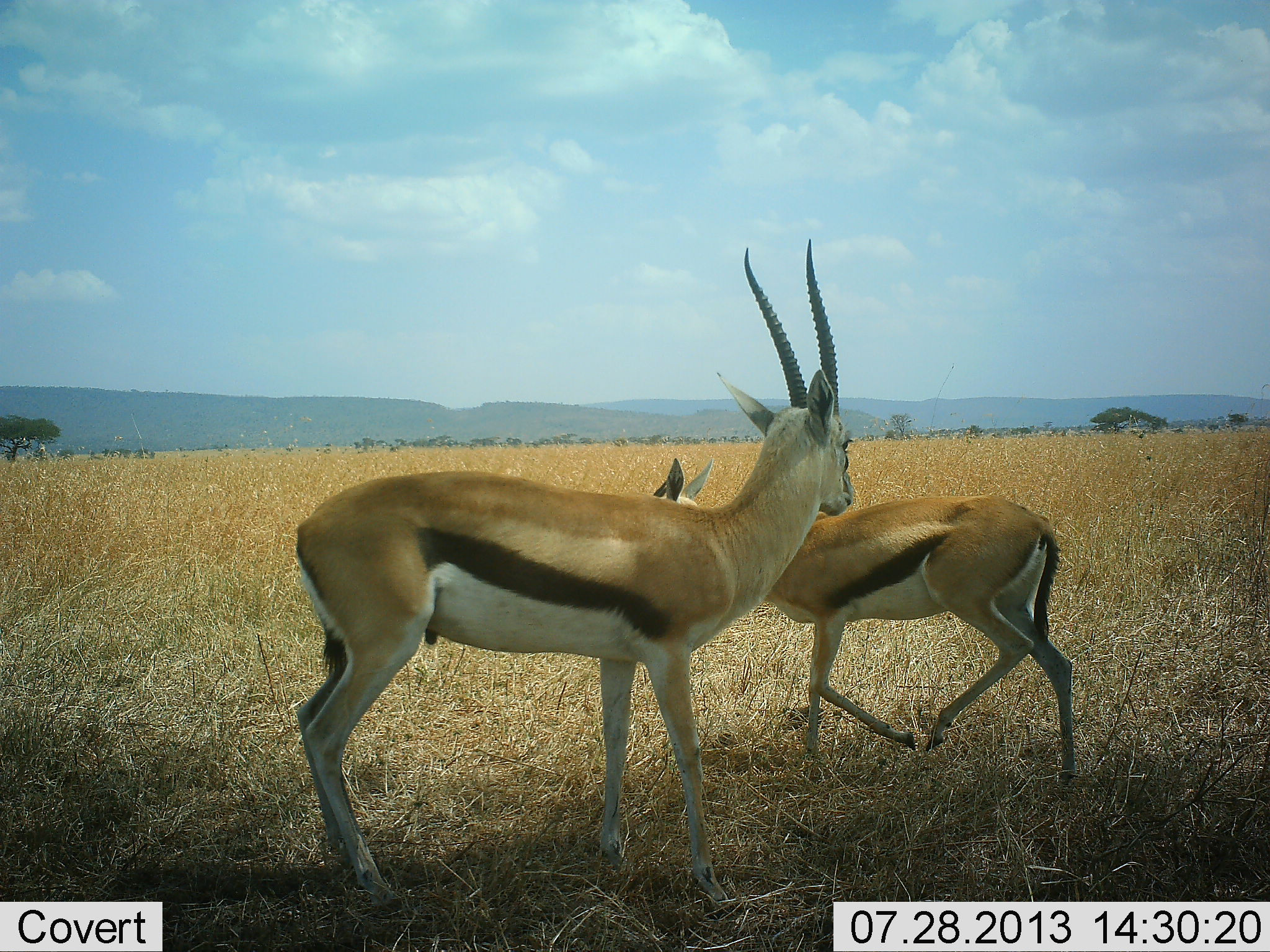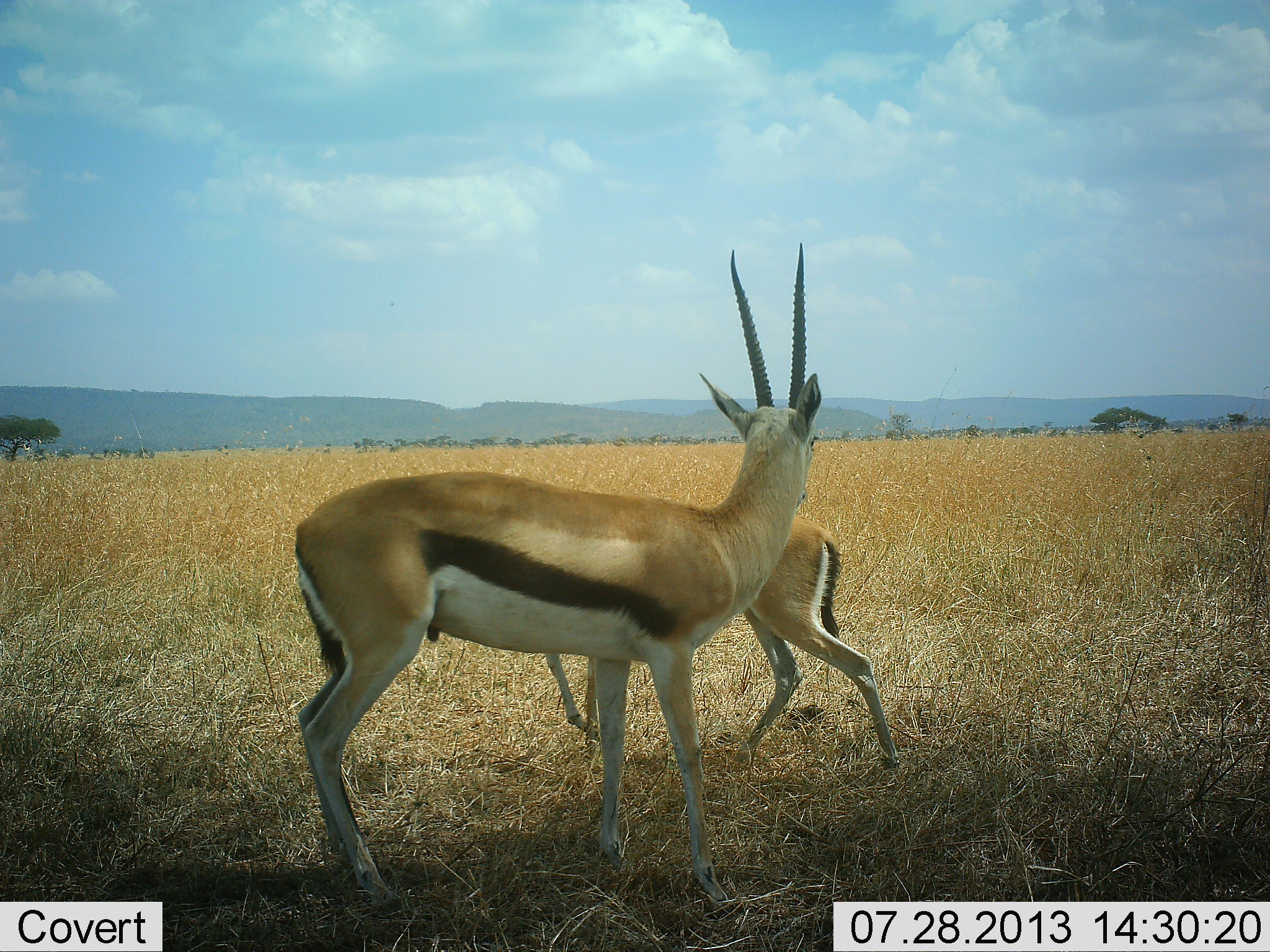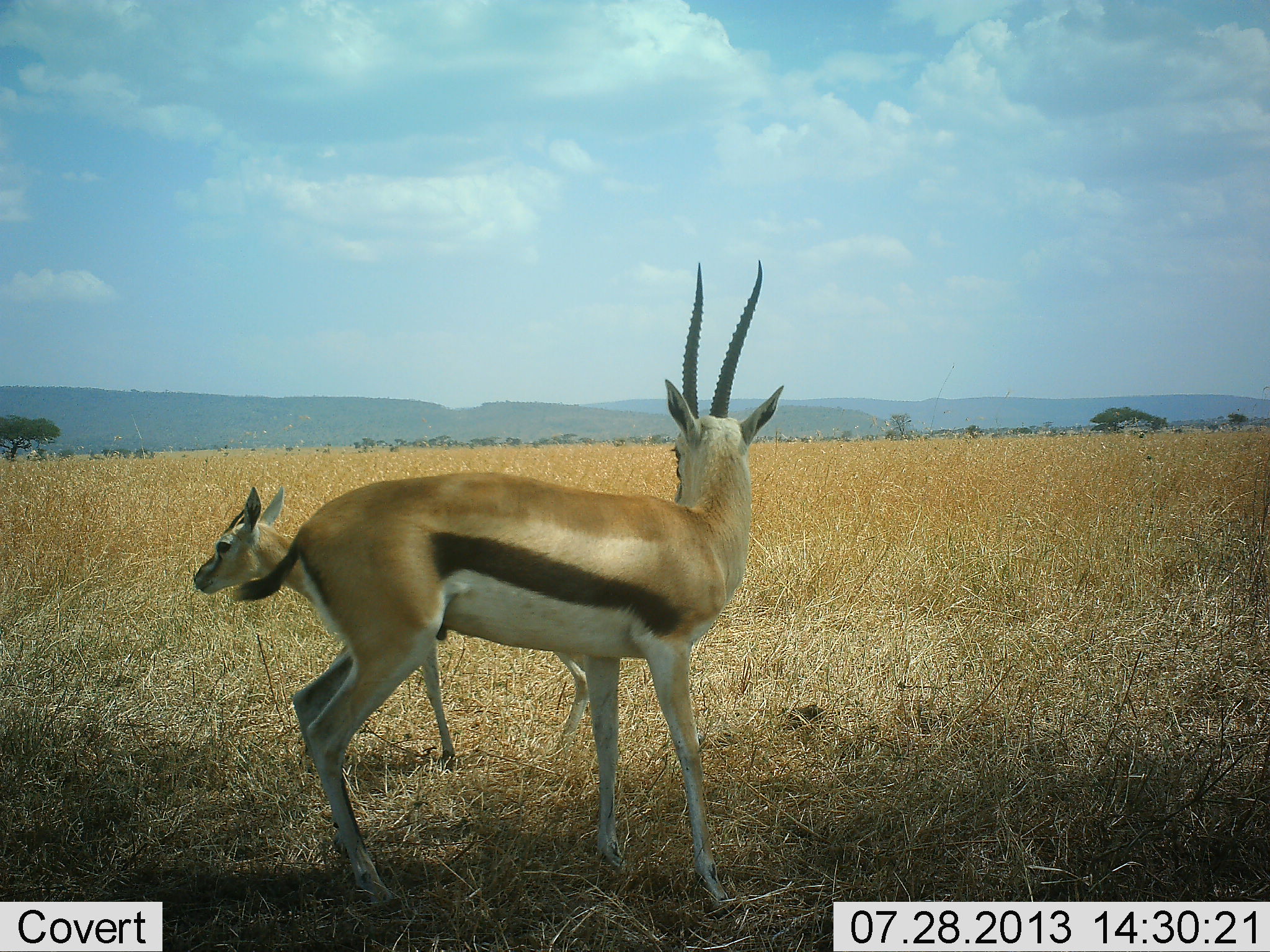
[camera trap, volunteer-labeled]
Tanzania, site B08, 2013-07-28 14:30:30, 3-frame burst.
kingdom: Animalia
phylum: Chordata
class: Mammalia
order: Artiodactyla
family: Bovidae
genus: Eudorcas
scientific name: Eudorcas thomsonii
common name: thomson's gazelle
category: gazellethomsons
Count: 2.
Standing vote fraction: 71%.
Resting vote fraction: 6%.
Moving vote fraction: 74%.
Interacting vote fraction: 3%.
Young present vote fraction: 23%.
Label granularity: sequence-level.